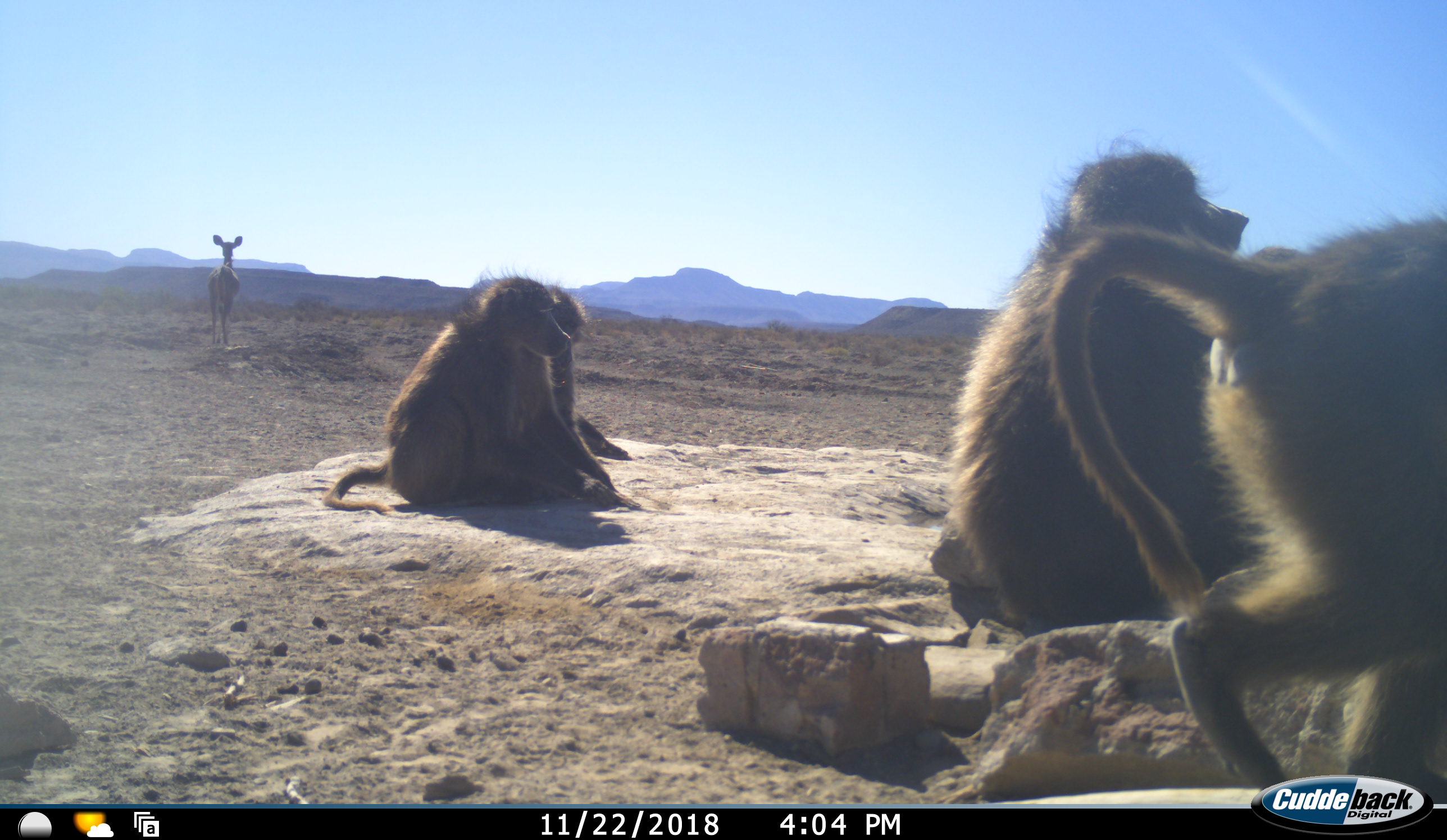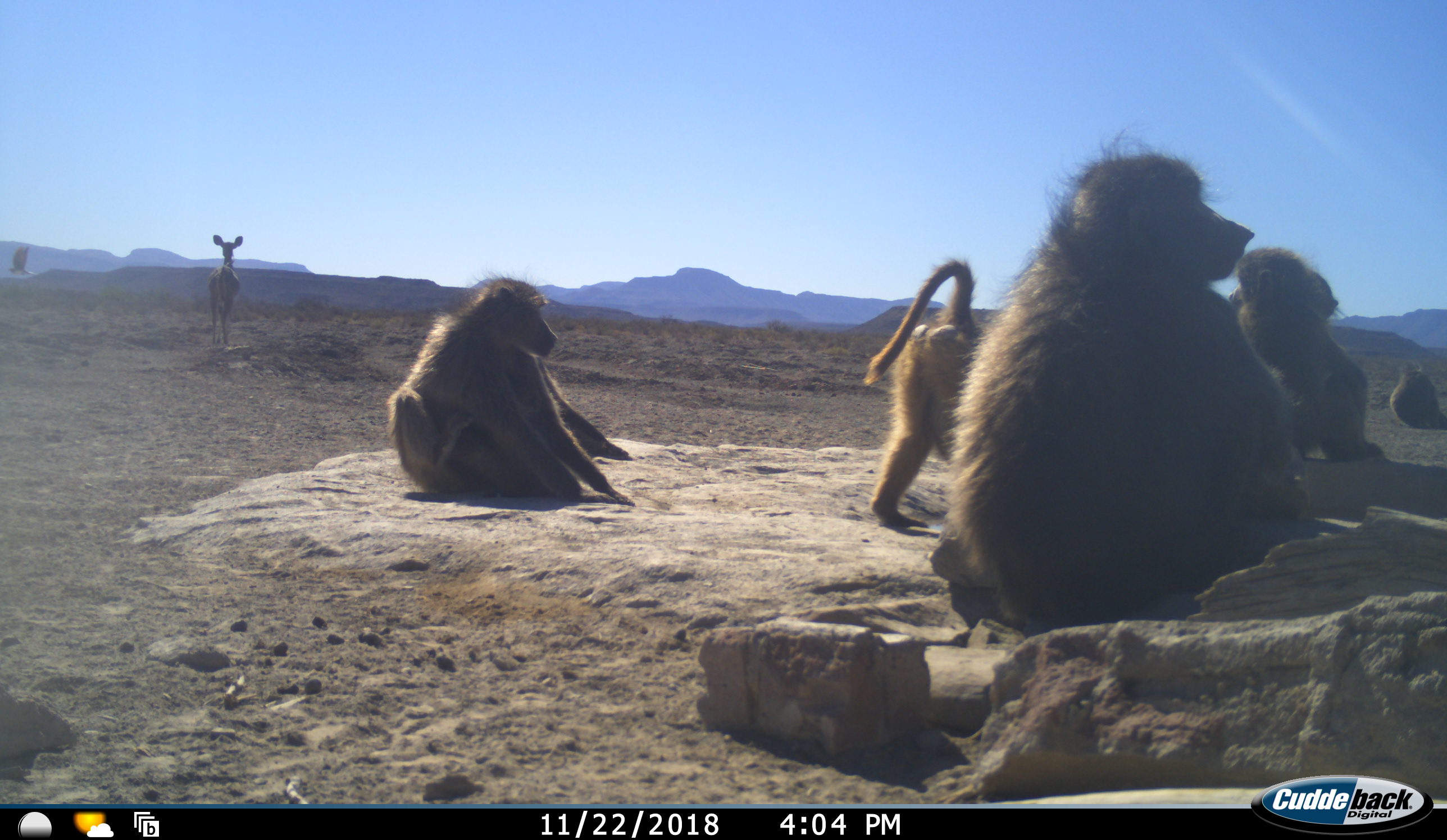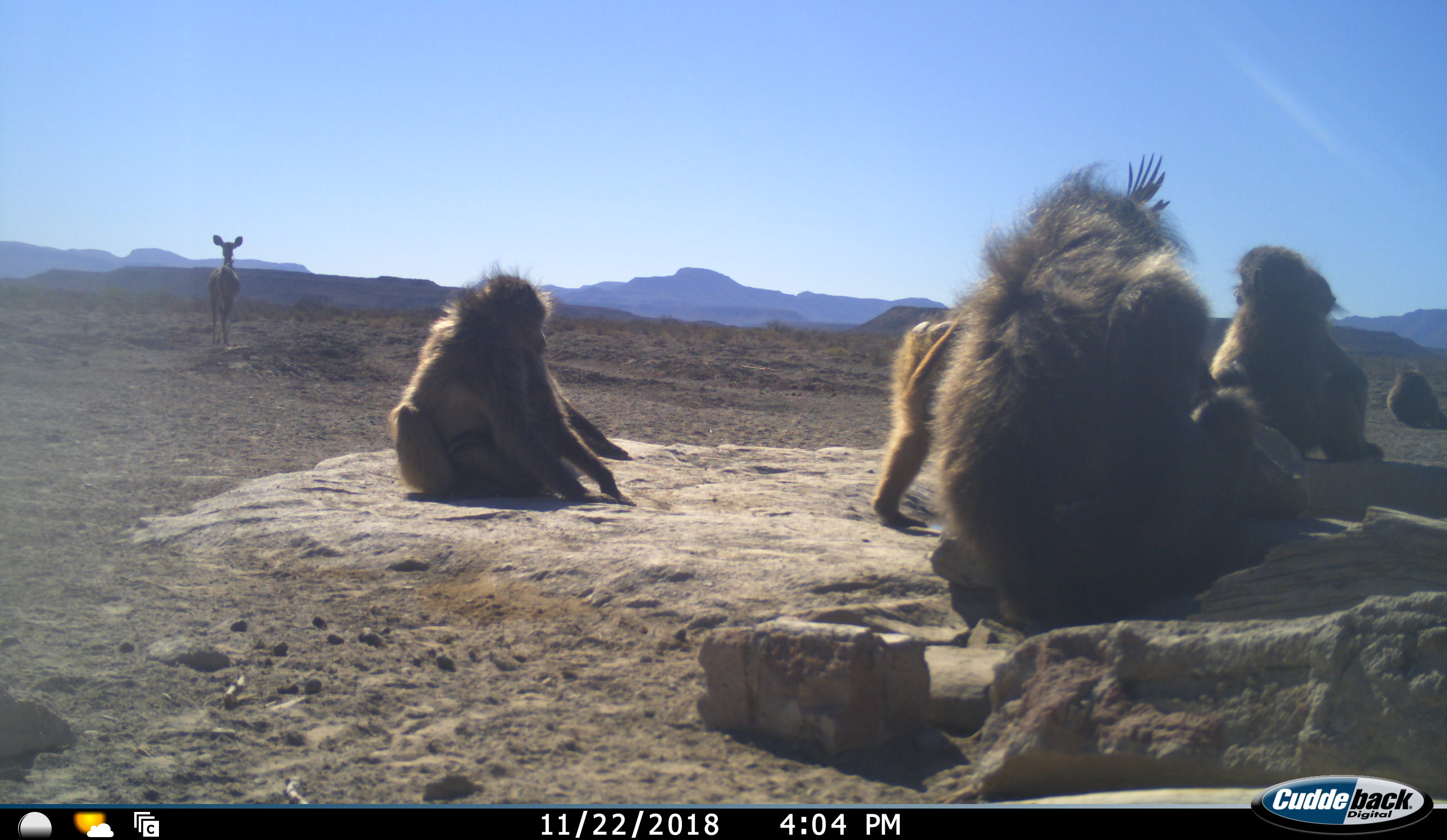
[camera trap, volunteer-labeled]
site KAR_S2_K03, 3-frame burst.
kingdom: Animalia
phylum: Chordata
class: Mammalia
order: Primates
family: Cercopithecidae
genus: Papio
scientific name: Papio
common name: baboon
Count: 7.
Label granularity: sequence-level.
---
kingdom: Animalia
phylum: Chordata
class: Mammalia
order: Artiodactyla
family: Bovidae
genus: Tragelaphus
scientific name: Tragelaphus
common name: kudu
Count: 1.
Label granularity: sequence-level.